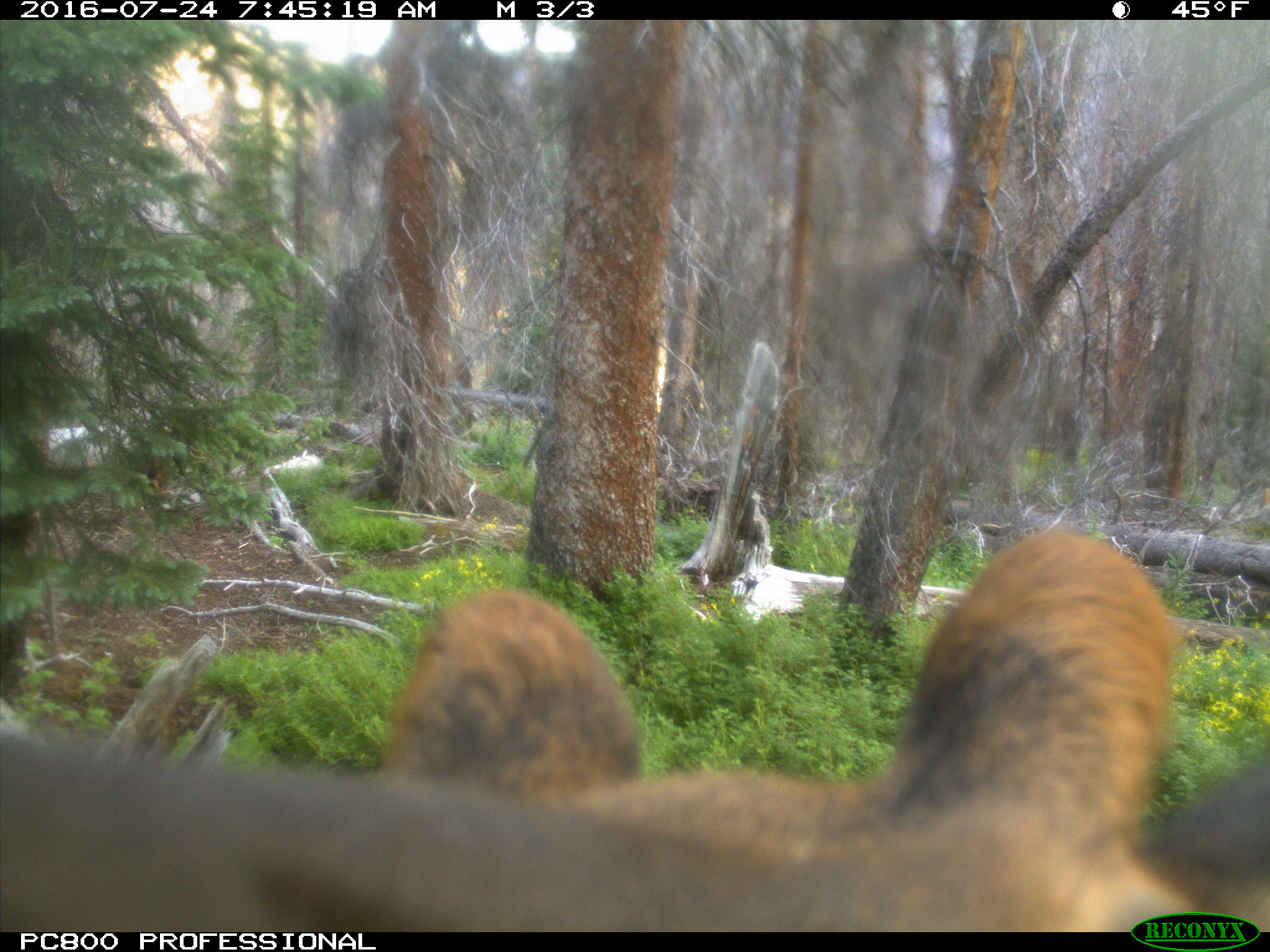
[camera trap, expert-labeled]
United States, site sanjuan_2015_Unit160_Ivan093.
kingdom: Animalia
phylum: Chordata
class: Mammalia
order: Artiodactyla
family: Cervidae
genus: Cervus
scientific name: Cervus elaphus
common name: red deer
Cervus elaphus (red deer).